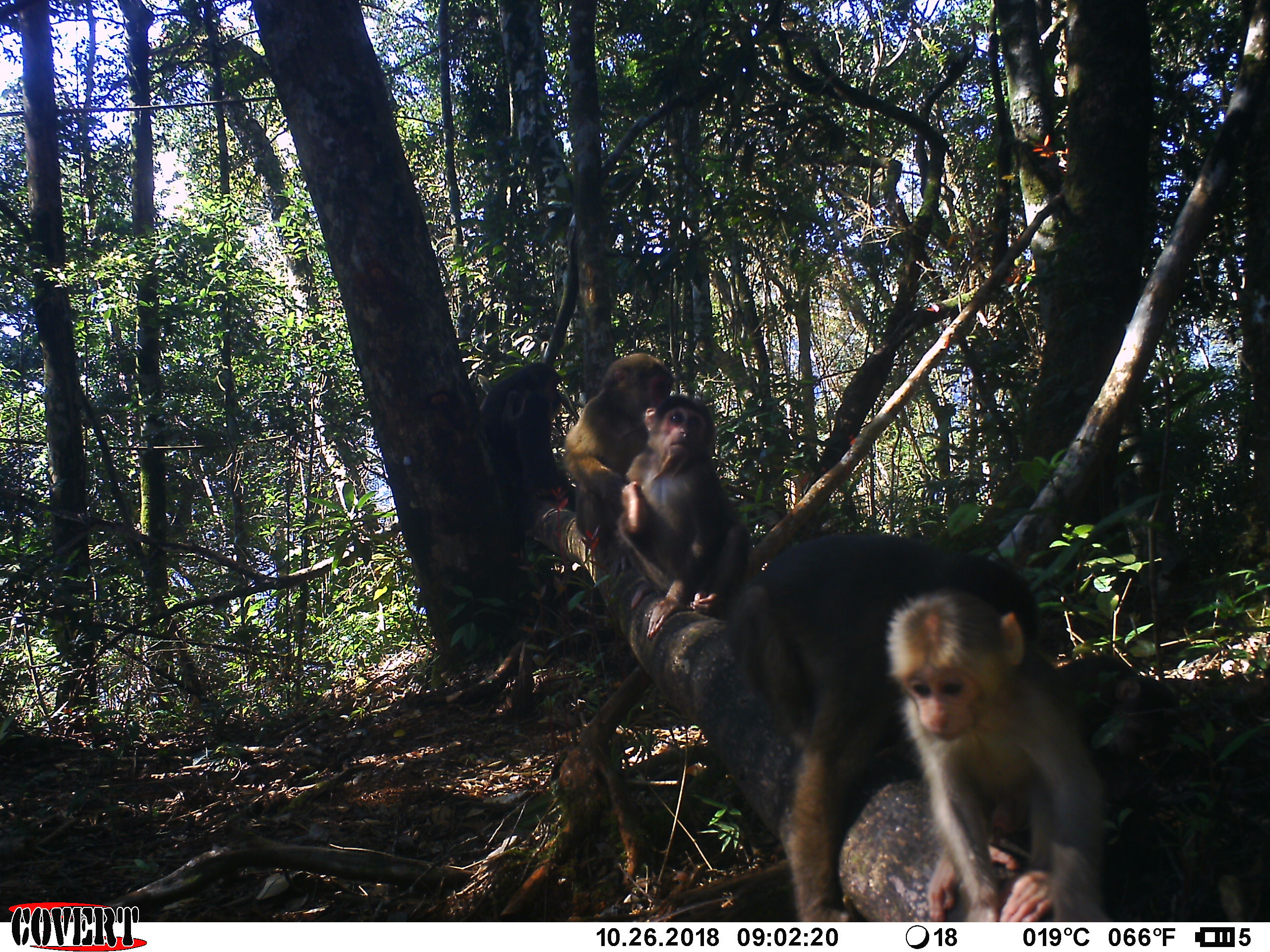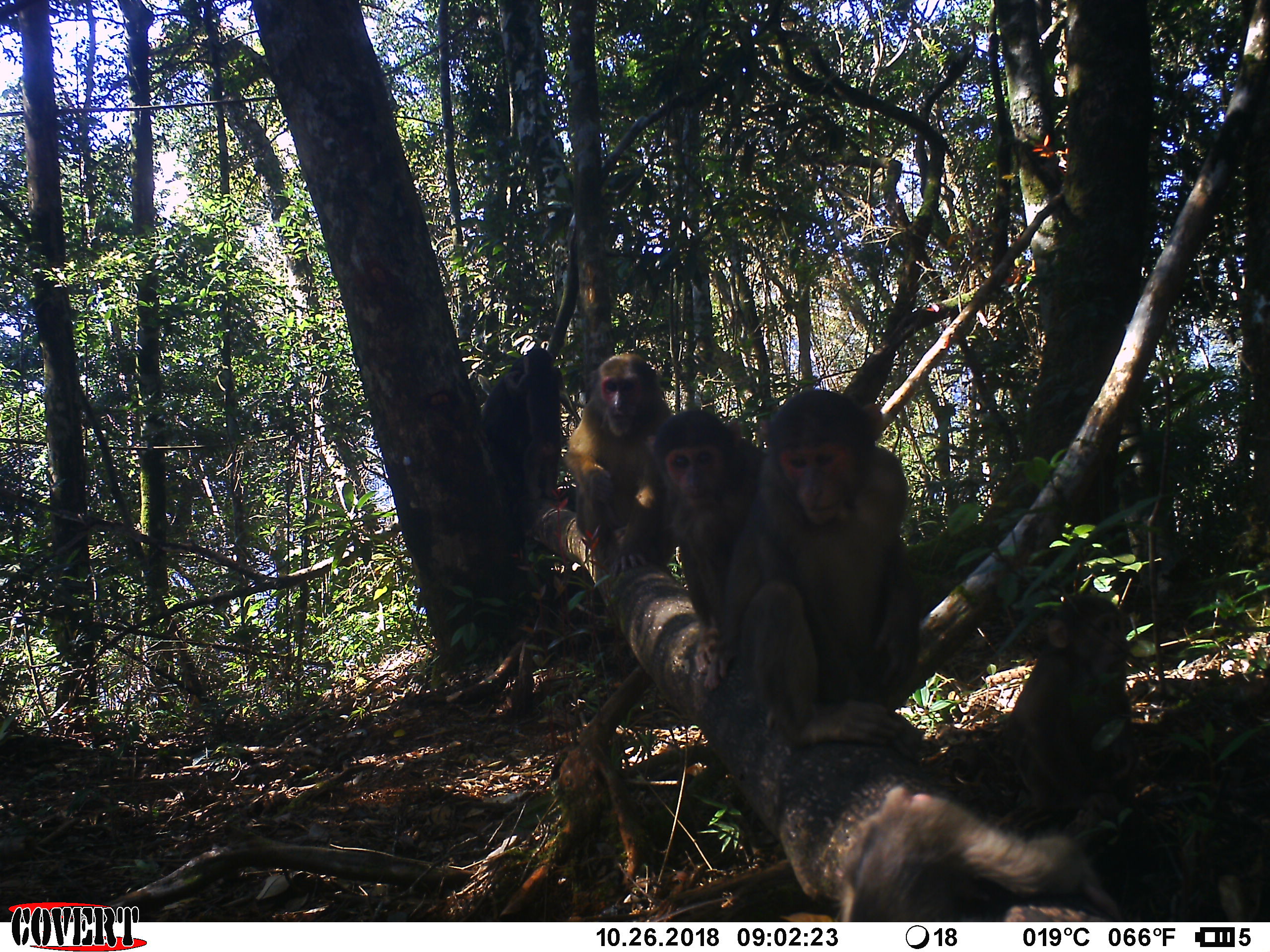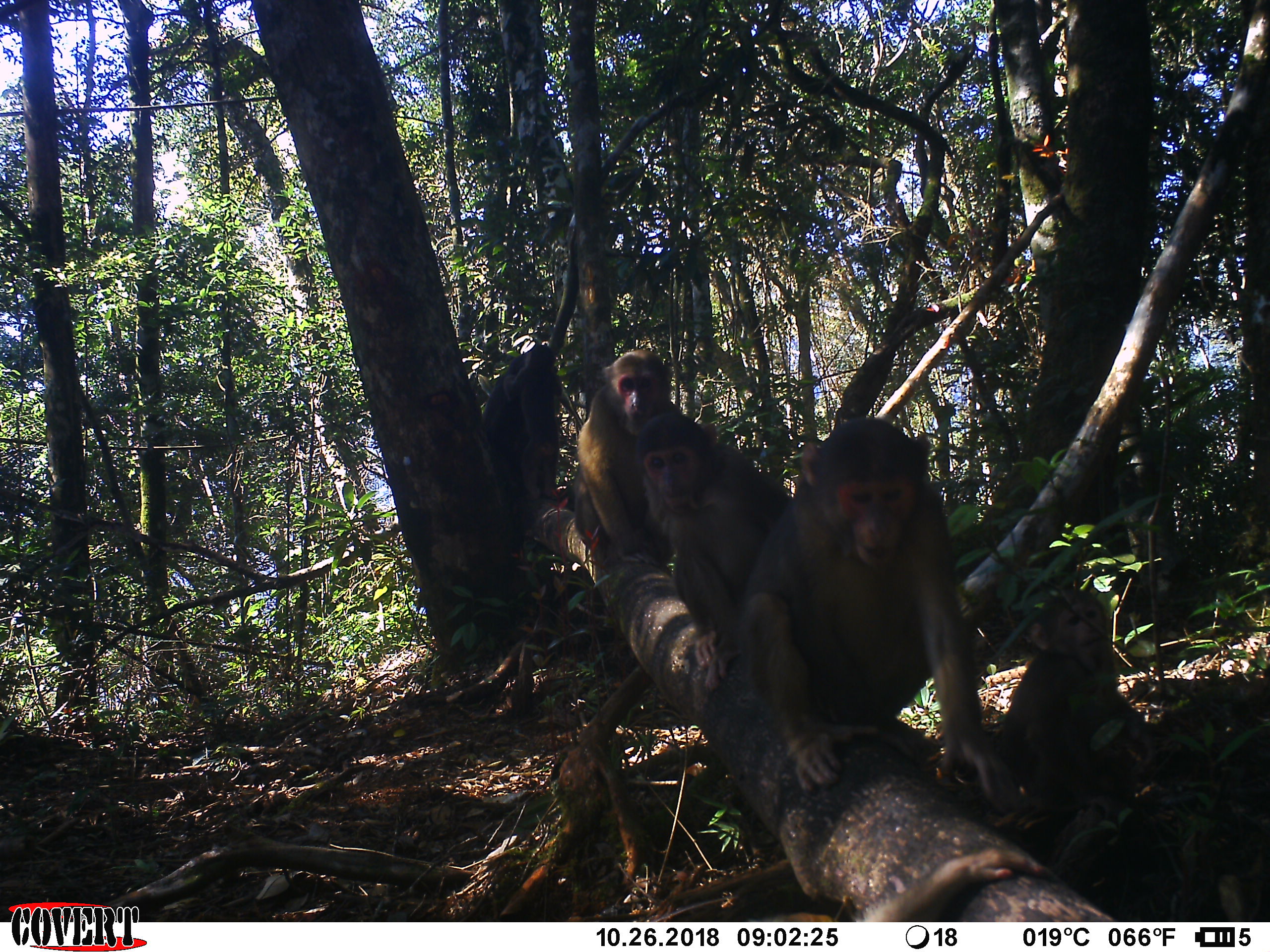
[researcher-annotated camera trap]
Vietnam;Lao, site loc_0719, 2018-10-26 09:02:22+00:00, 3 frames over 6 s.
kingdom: Animalia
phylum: Chordata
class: Mammalia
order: Primates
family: Cercopithecidae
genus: Macaca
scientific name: Macaca arctoides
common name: stump-tailed macaque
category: stump tailed macaque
Stump tailed macaque (stump-tailed macaque) (Macaca arctoides). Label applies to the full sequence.